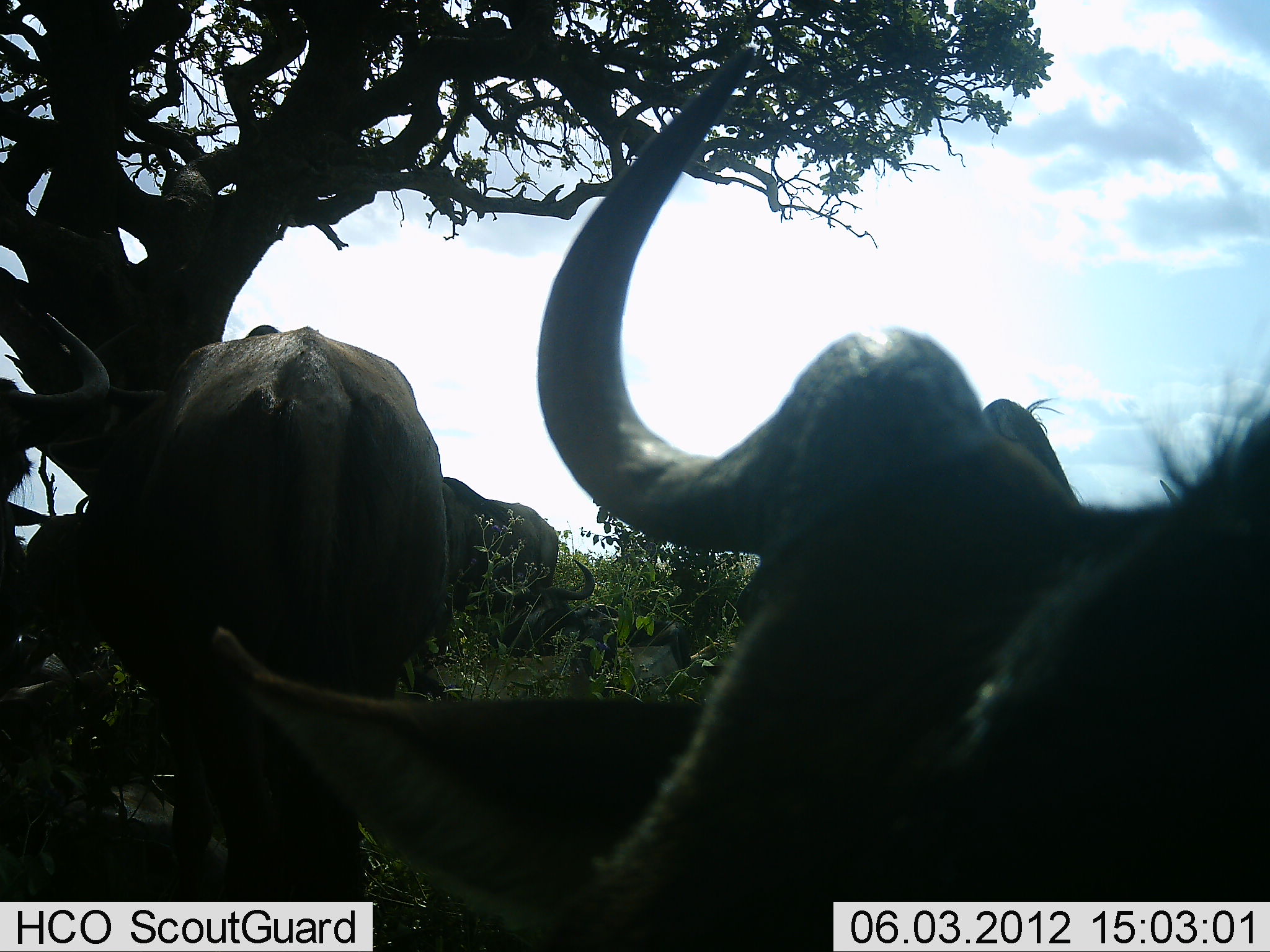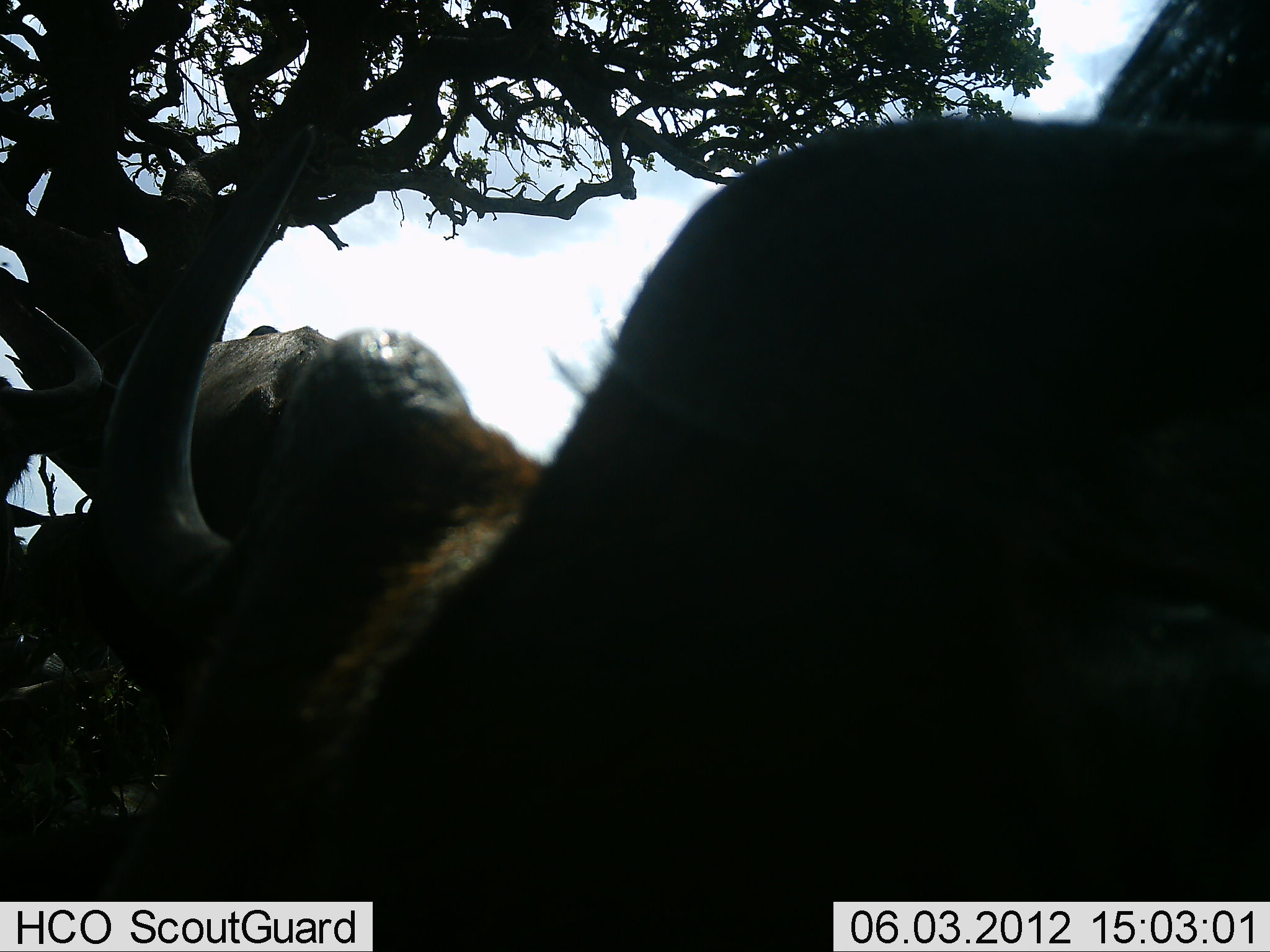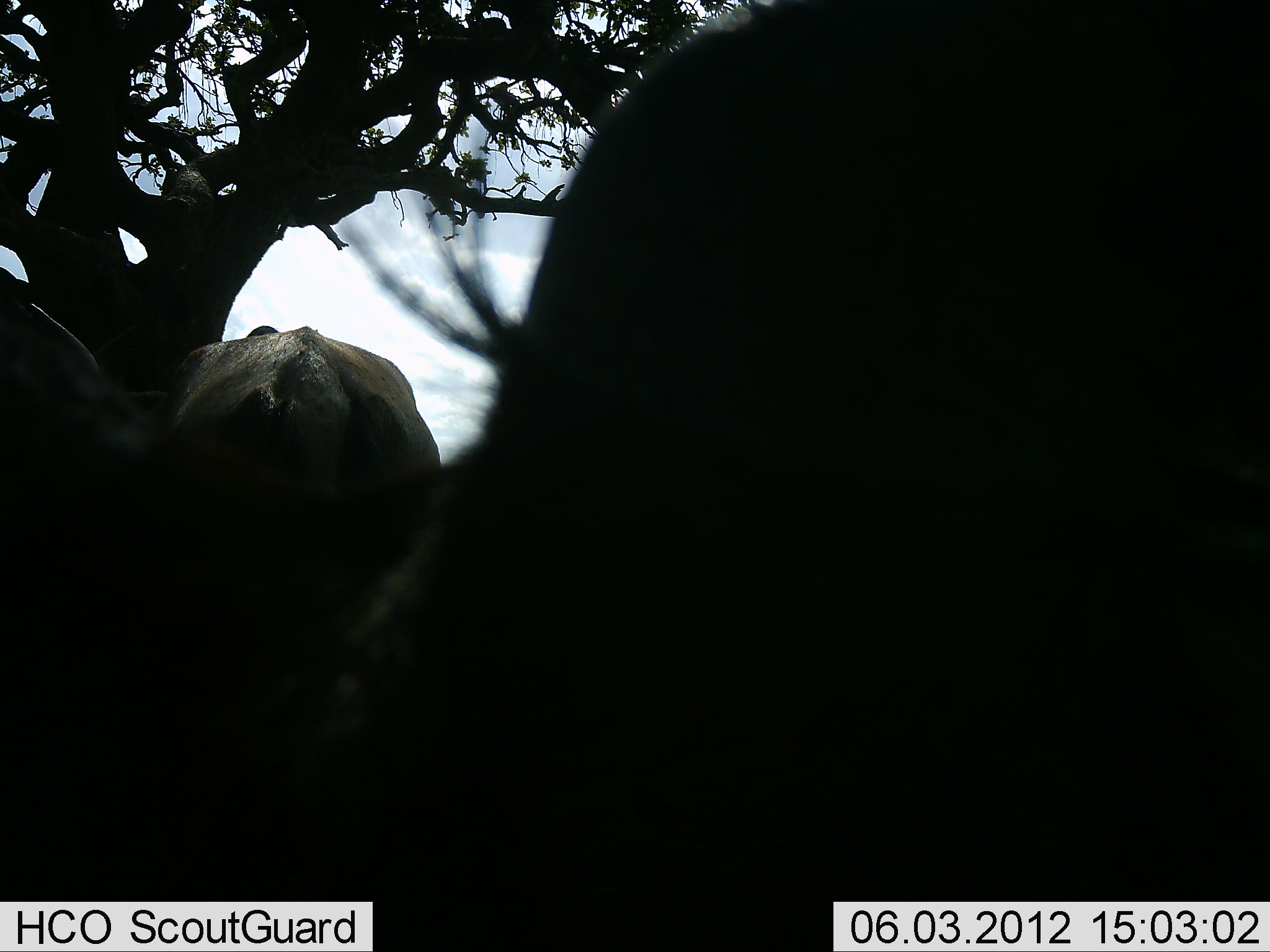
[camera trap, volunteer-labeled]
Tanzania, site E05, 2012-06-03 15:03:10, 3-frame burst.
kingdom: Animalia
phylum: Chordata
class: Mammalia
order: Artiodactyla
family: Bovidae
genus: Connochaetes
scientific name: Connochaetes taurinus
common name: blue wildebeest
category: wildebeest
Wildebeest (blue wildebeest) (Connochaetes taurinus), count 4. Behavior (volunteer vote fractions): standing 70%, resting 70%, moving 40%, interacting 10%. Young present (vote fraction): 0%. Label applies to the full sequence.